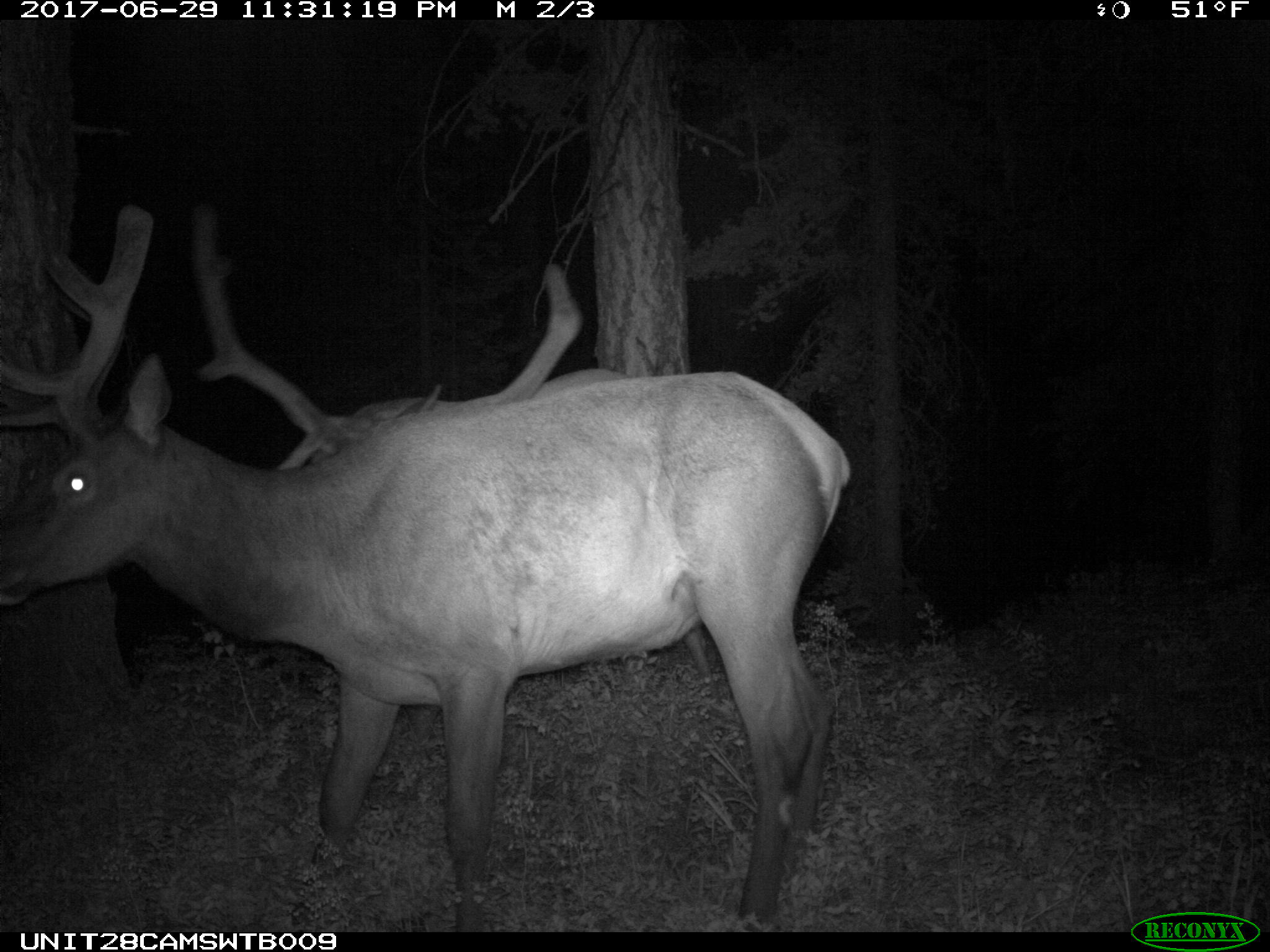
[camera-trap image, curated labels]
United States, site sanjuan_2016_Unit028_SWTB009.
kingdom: Animalia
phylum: Chordata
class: Mammalia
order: Artiodactyla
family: Cervidae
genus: Cervus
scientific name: Cervus elaphus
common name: red deer